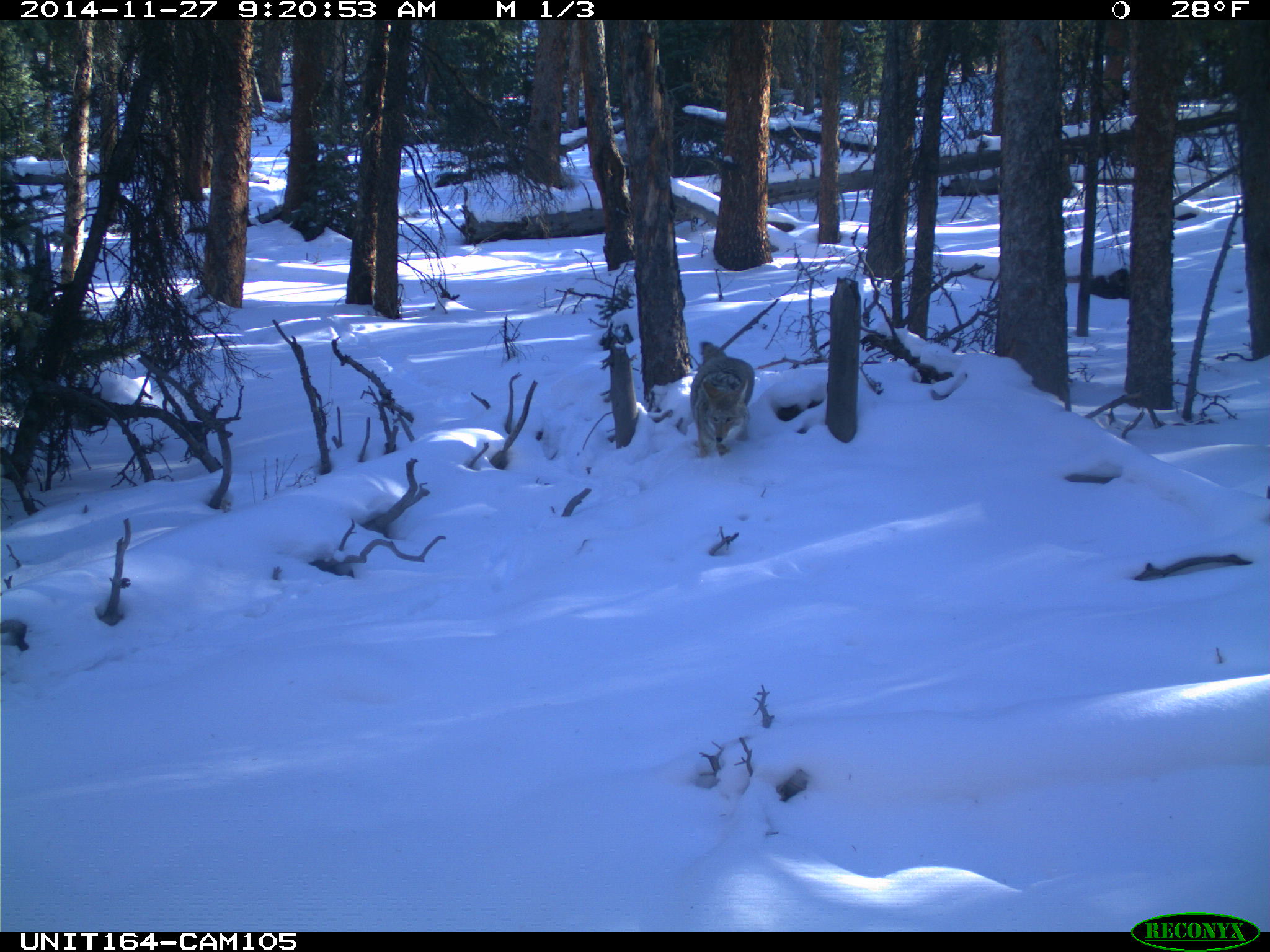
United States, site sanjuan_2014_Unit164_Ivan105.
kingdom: Animalia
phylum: Chordata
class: Mammalia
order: Carnivora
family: Canidae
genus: Canis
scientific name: Canis latrans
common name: coyote